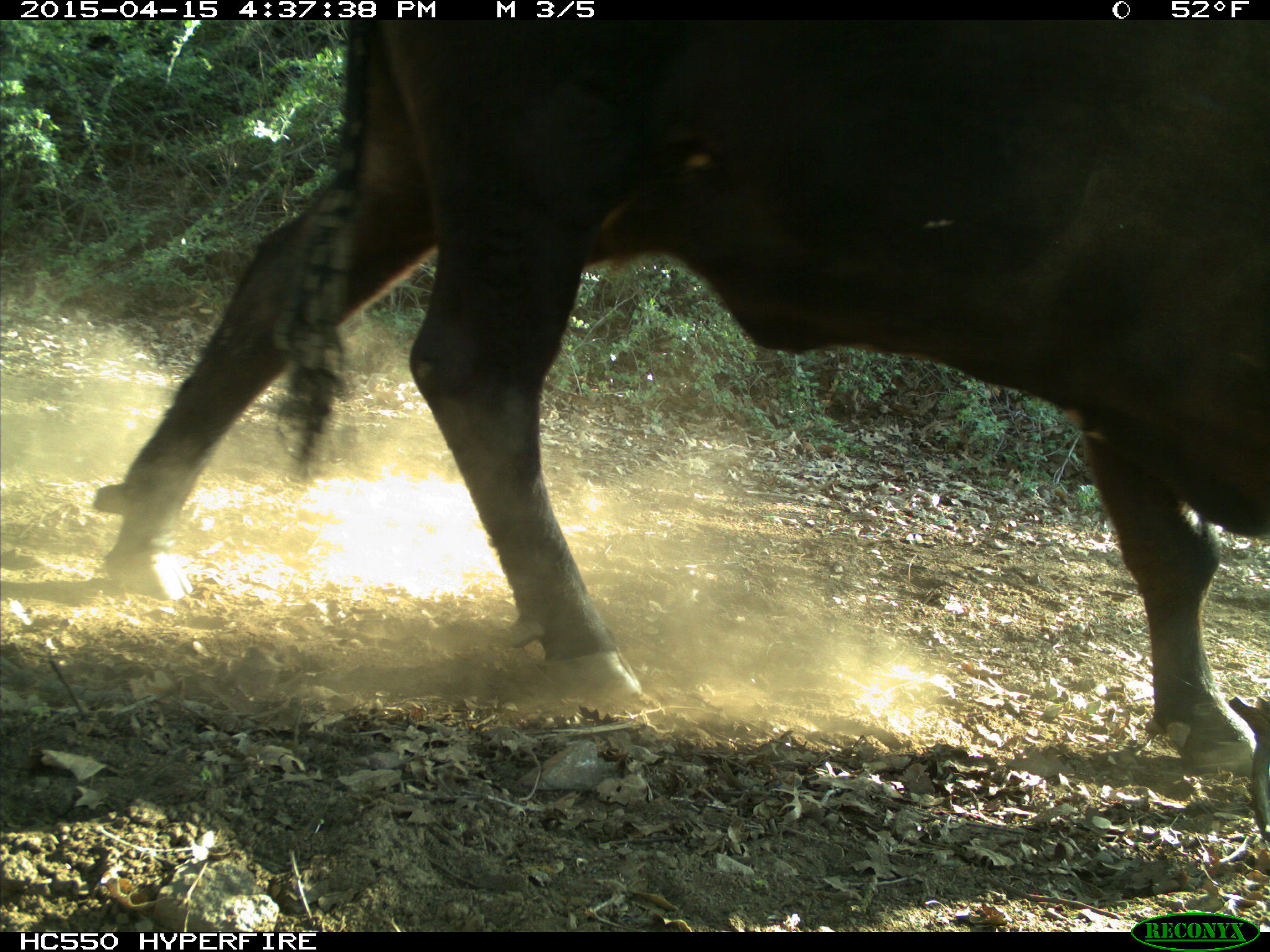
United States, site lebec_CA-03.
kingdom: Animalia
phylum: Chordata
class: Mammalia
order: Artiodactyla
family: Bovidae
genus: Bos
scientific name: Bos taurus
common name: domestic cow